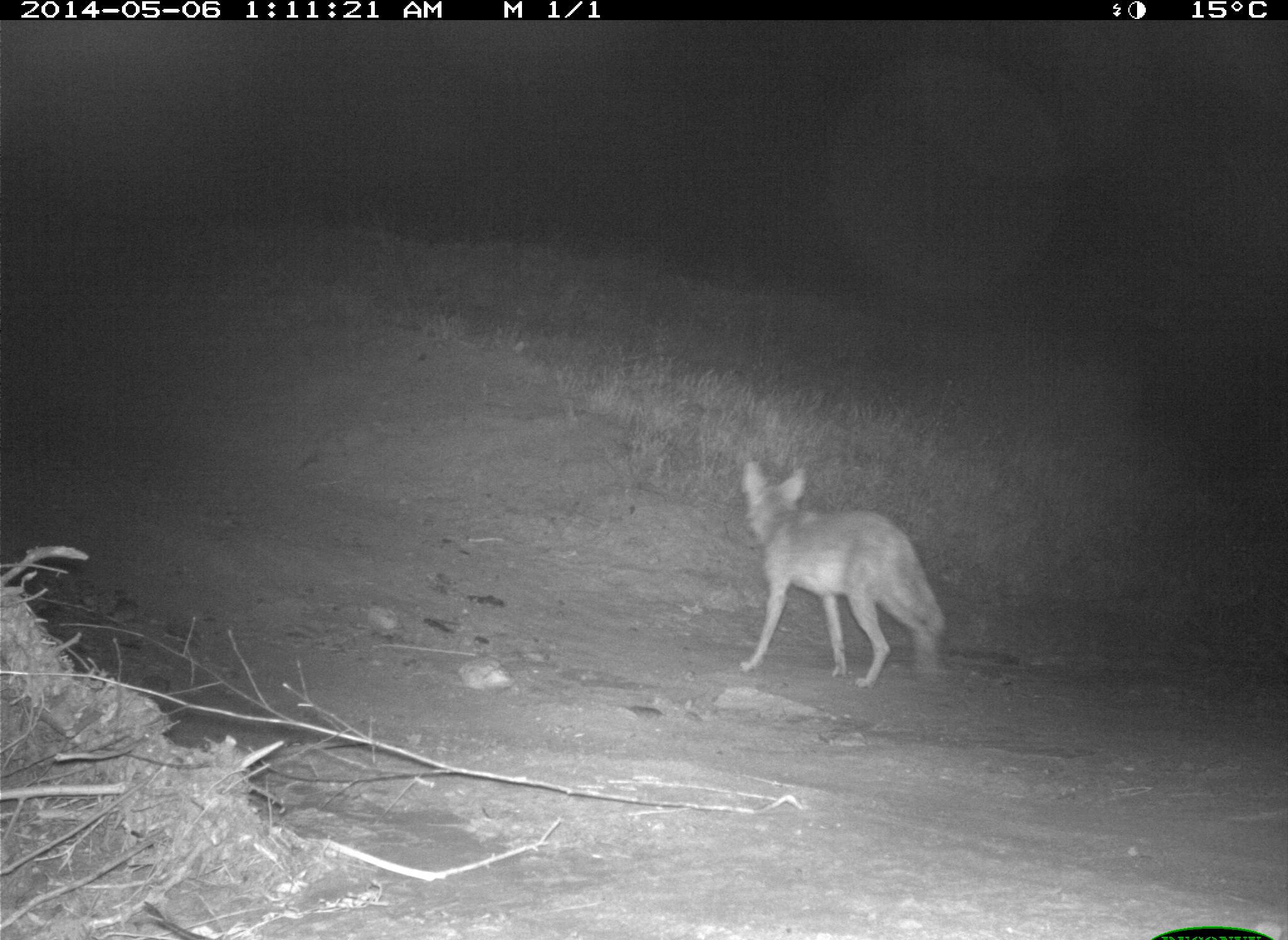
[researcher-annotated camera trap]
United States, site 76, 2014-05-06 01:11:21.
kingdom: Animalia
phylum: Chordata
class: Mammalia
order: Carnivora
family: Canidae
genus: Canis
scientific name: Canis latrans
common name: coyote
Coyote (Canis latrans).